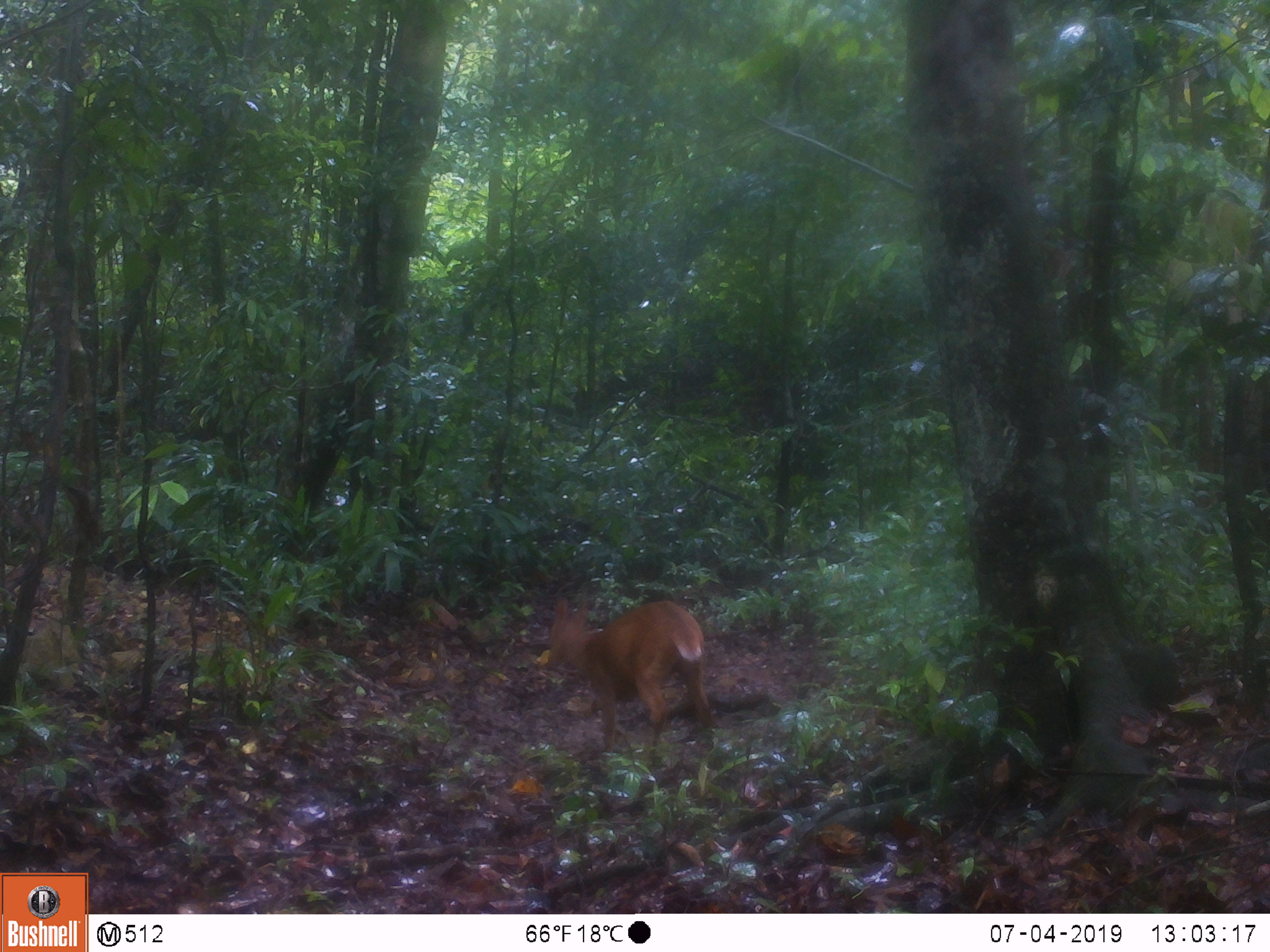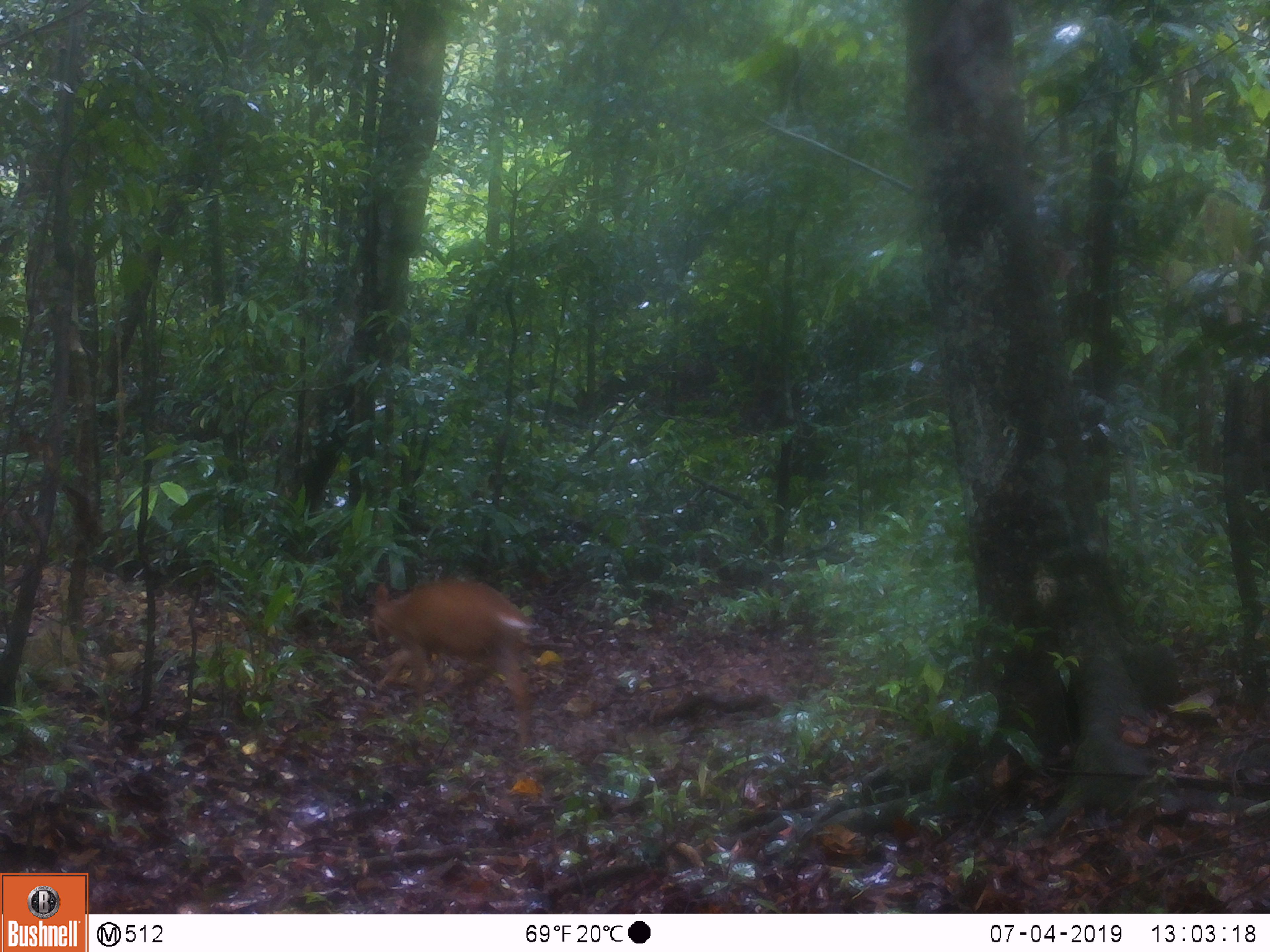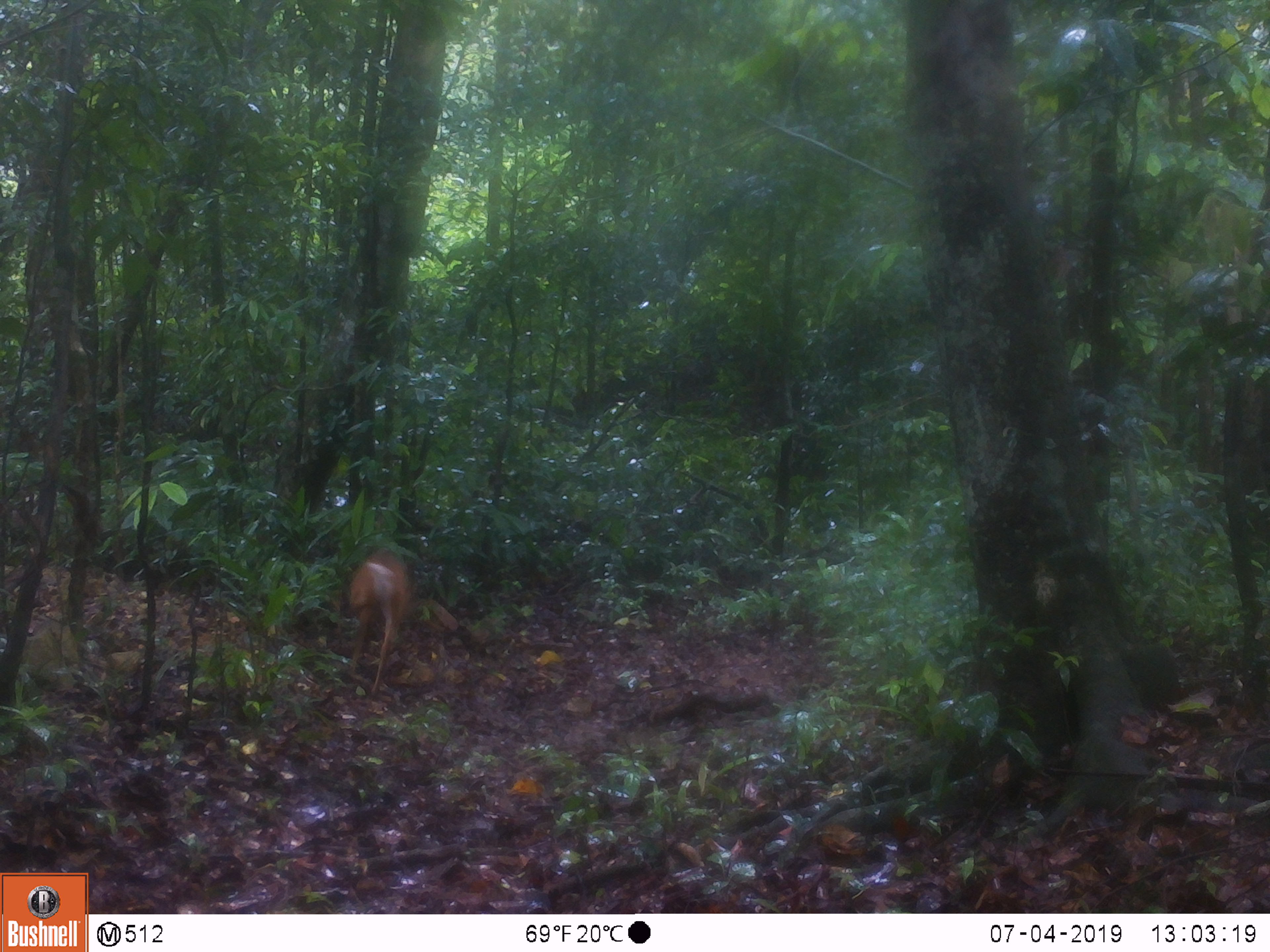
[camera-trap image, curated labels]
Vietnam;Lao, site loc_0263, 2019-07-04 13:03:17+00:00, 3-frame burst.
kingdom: Animalia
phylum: Chordata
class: Mammalia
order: Artiodactyla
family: Cervidae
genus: Muntiacus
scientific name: Muntiacus vuquangensis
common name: large-antlered muntjac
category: large antlered muntjac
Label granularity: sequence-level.